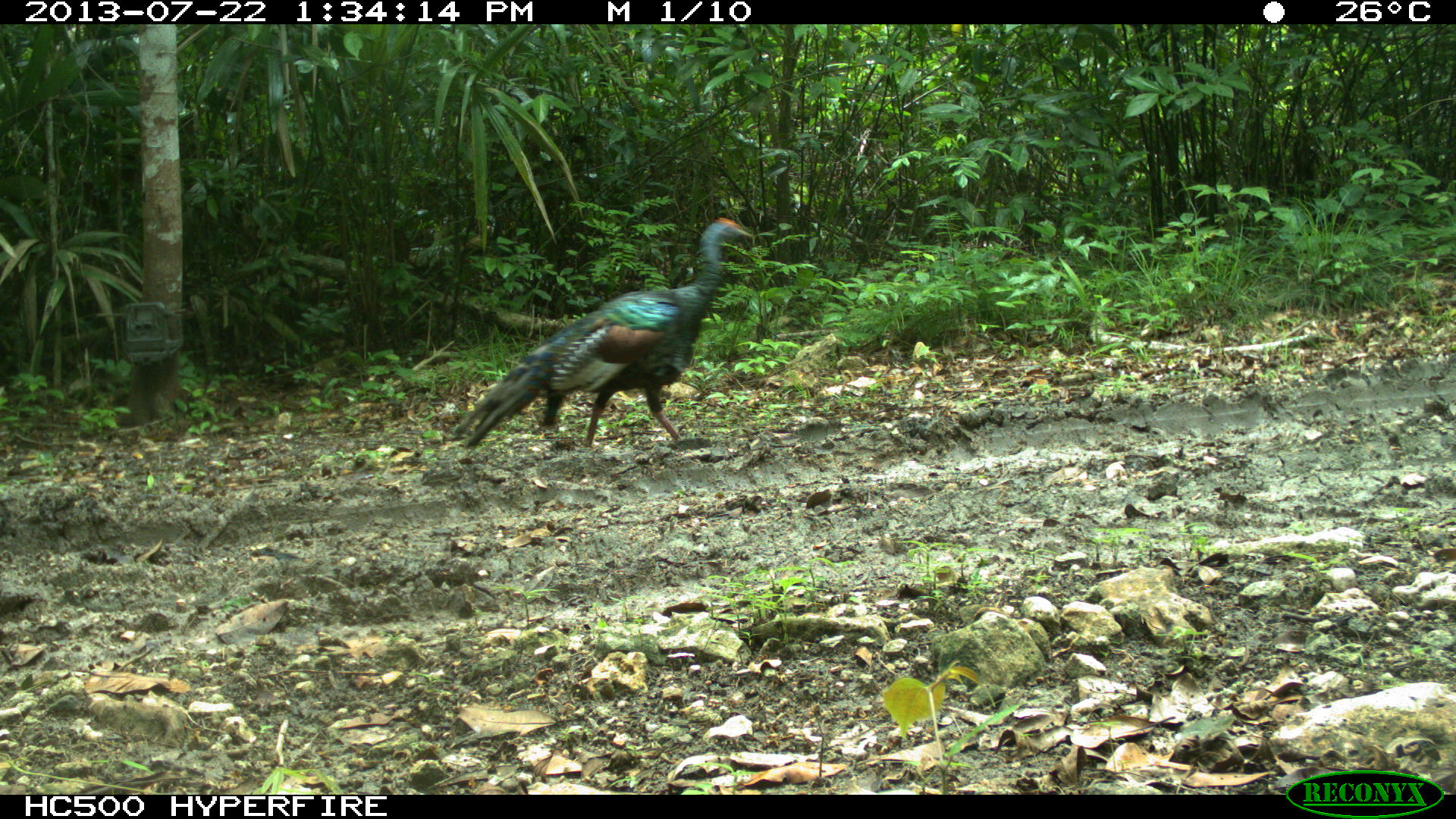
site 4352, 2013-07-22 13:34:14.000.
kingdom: Animalia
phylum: Chordata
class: Aves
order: Galliformes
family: Phasianidae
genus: Meleagris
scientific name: Meleagris ocellata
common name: ocellated turkey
Meleagris ocellata (ocellated turkey), count 1, sex male.